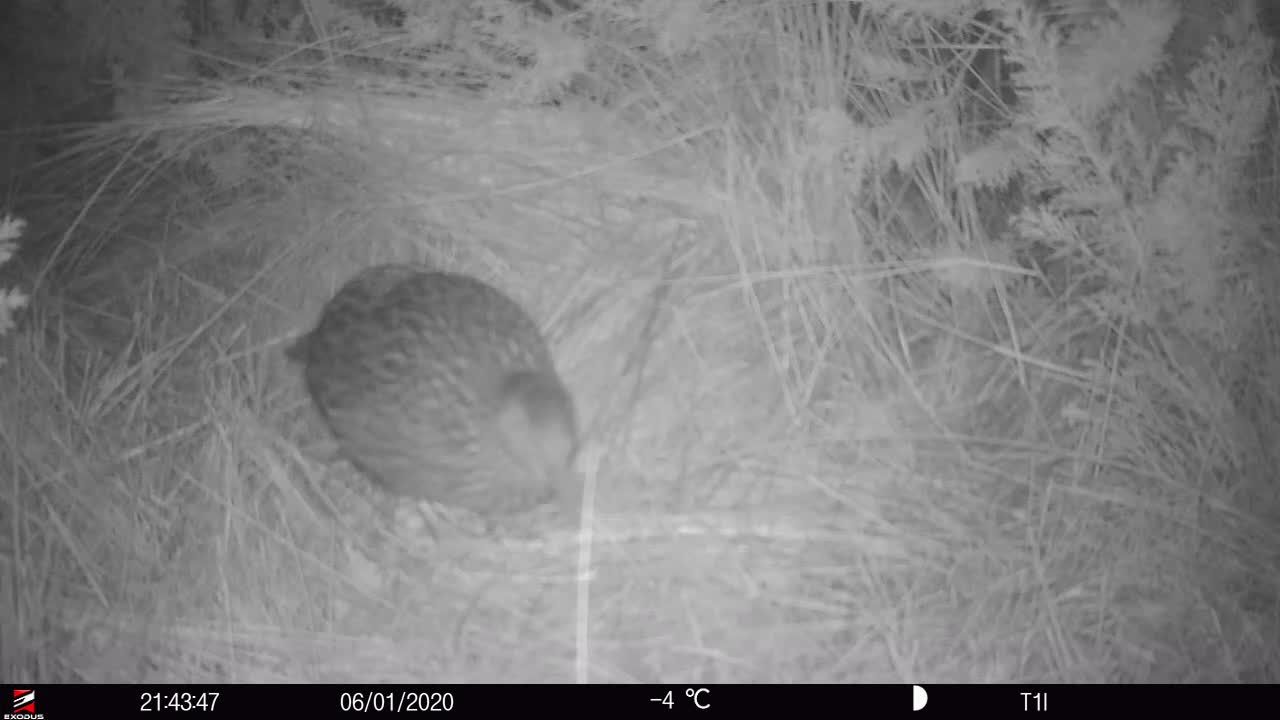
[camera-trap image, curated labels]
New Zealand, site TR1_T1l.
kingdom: Animalia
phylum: Chordata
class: Aves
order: Gruiformes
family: Rallidae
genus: Gallirallus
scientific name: Gallirallus australis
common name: weka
Weka (Gallirallus australis).